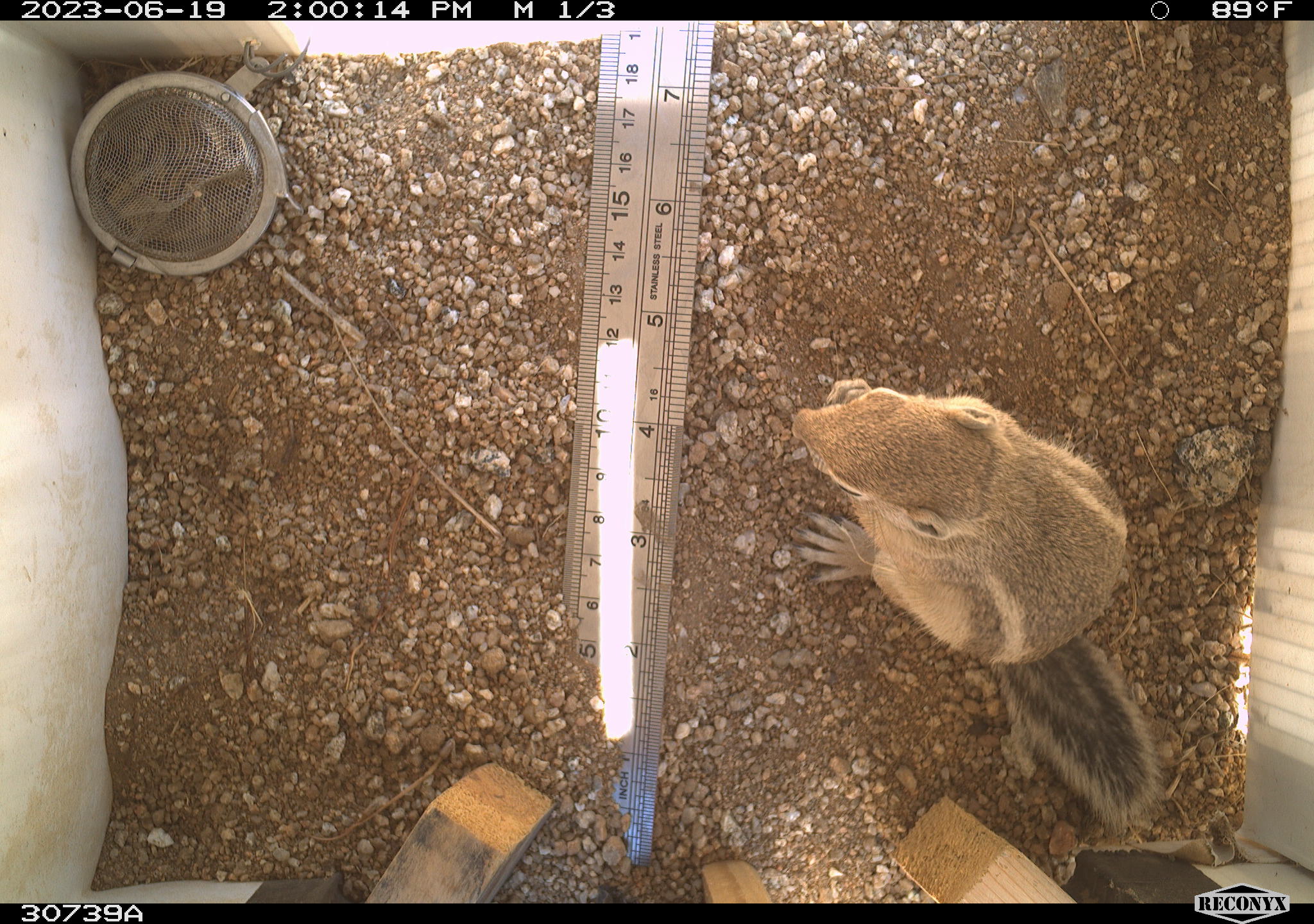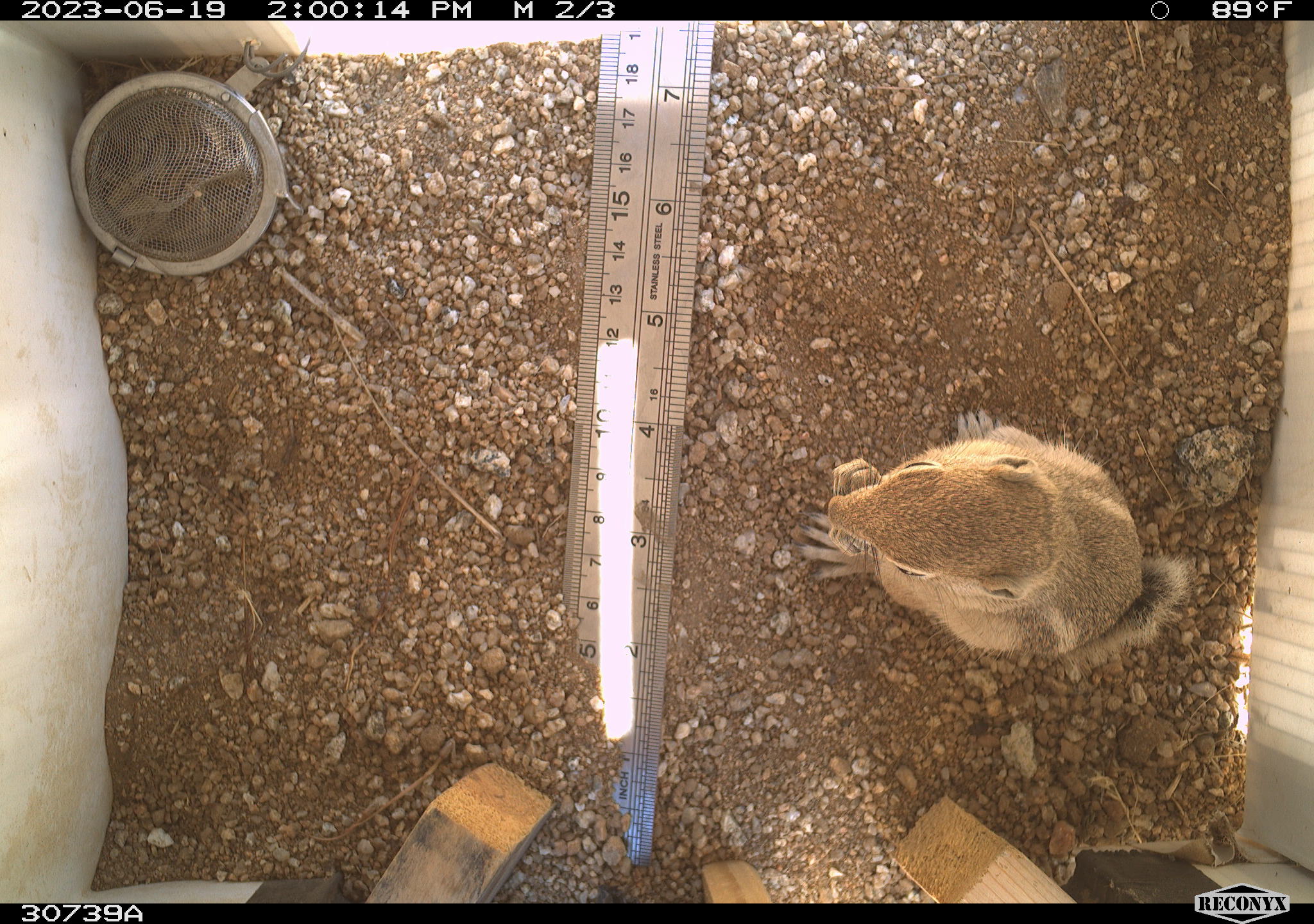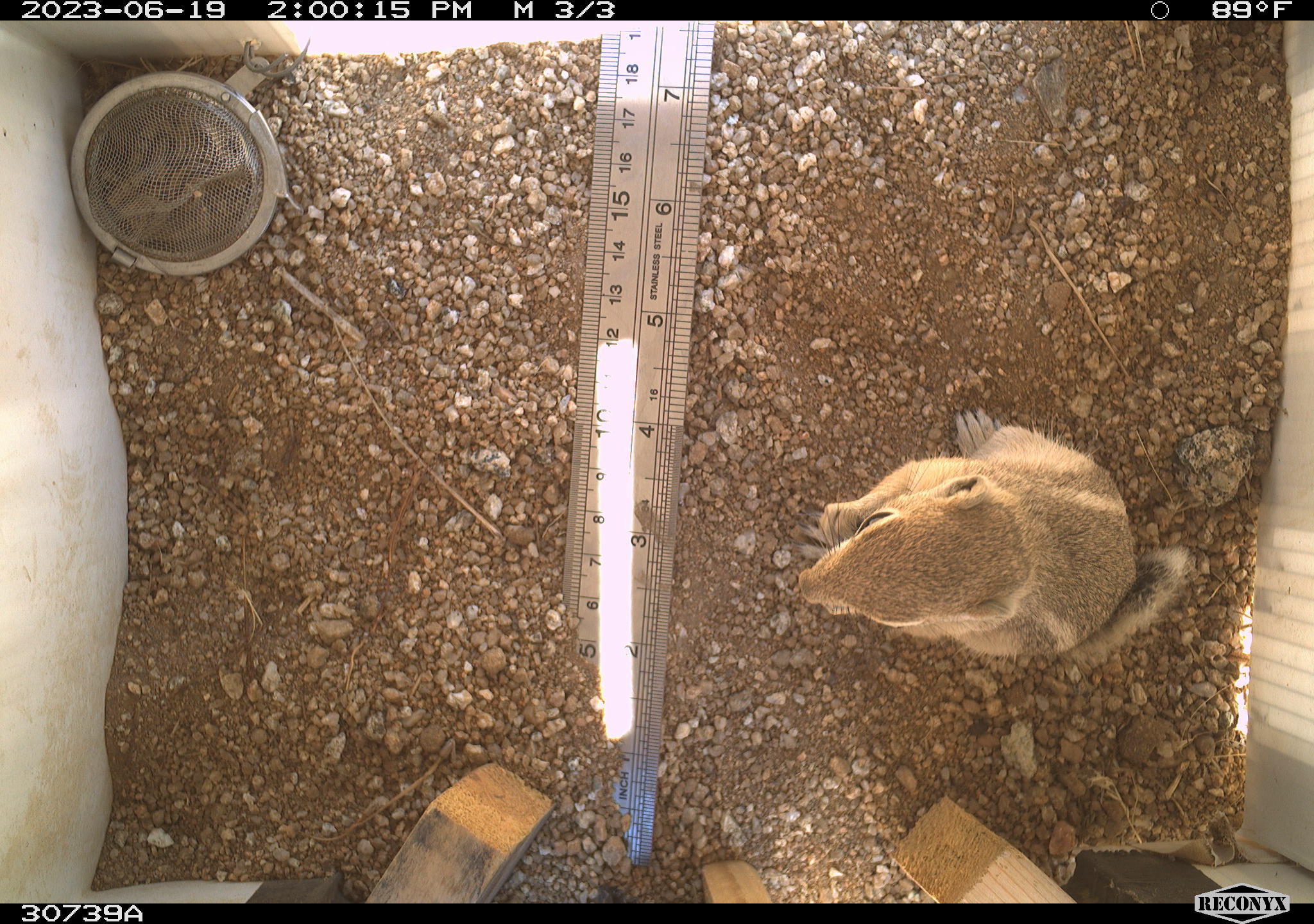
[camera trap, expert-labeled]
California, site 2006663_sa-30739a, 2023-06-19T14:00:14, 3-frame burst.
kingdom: Animalia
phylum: Chordata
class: Mammalia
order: Rodentia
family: Sciuridae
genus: Ammospermophilus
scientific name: Ammospermophilus leucurus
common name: white-tailed antelope squirrel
White-tailed antelope squirrel (Ammospermophilus leucurus).